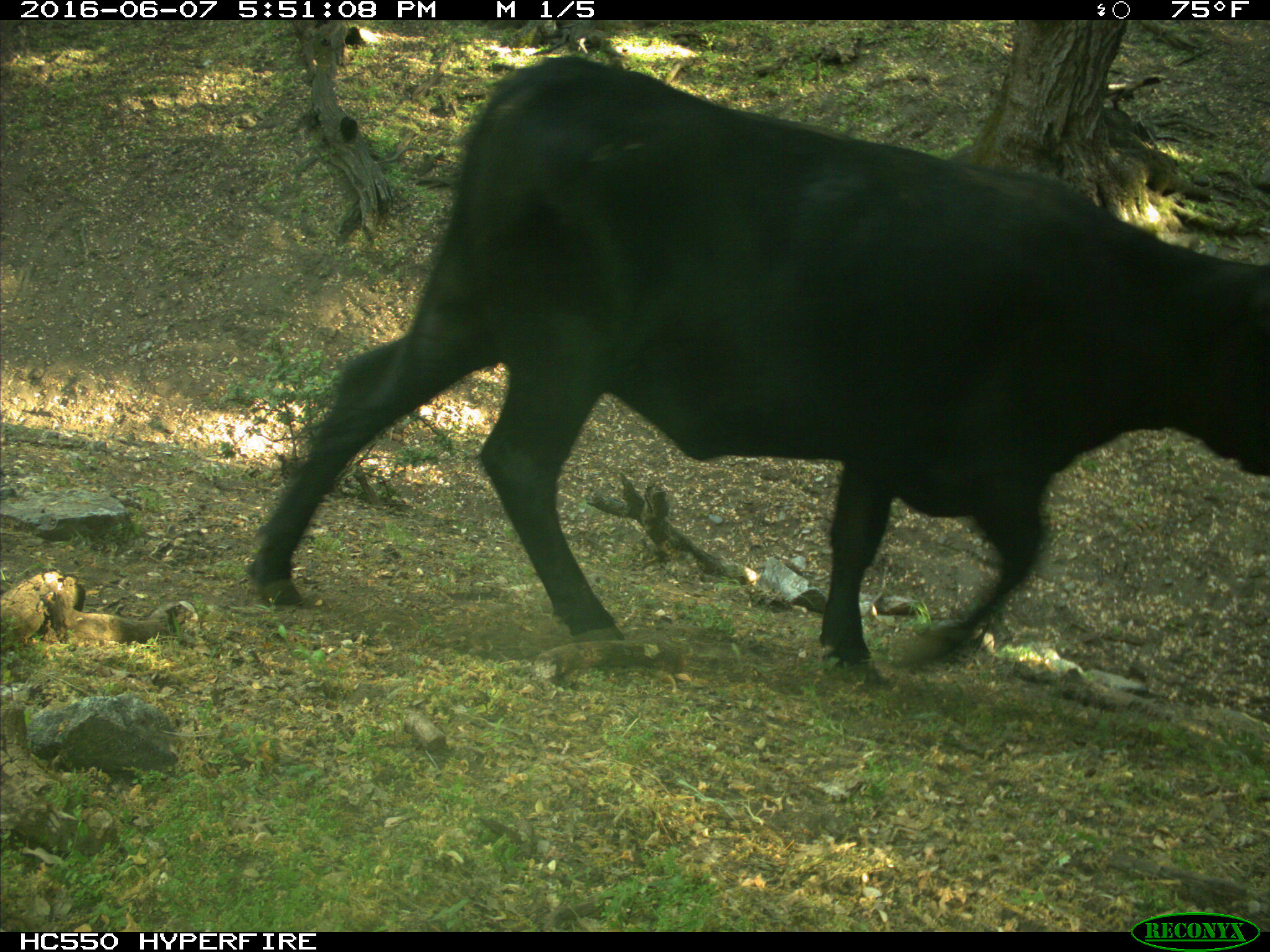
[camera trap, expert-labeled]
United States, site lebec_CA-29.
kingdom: Animalia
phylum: Chordata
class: Mammalia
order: Artiodactyla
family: Bovidae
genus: Bos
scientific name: Bos taurus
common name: domestic cow